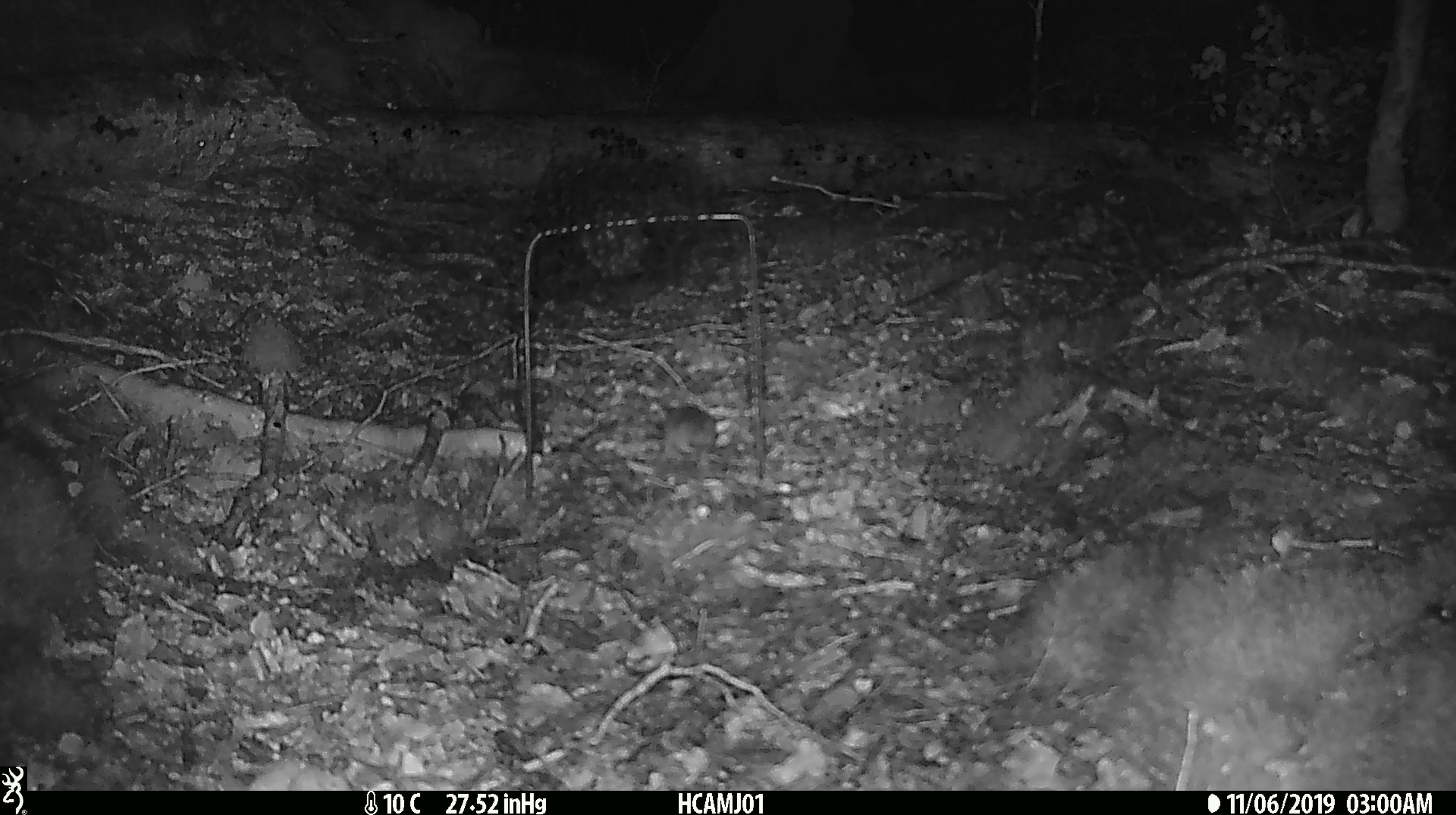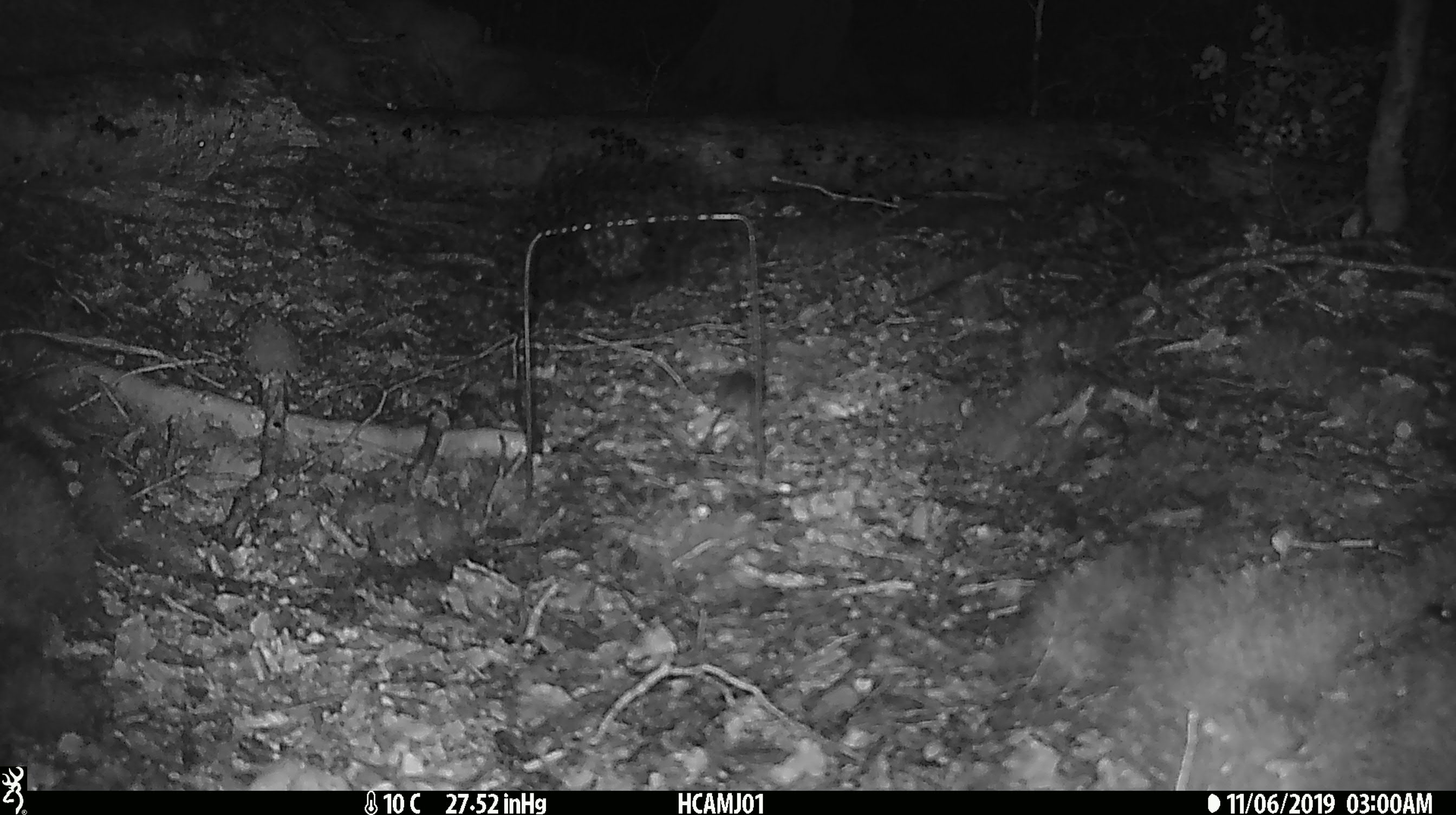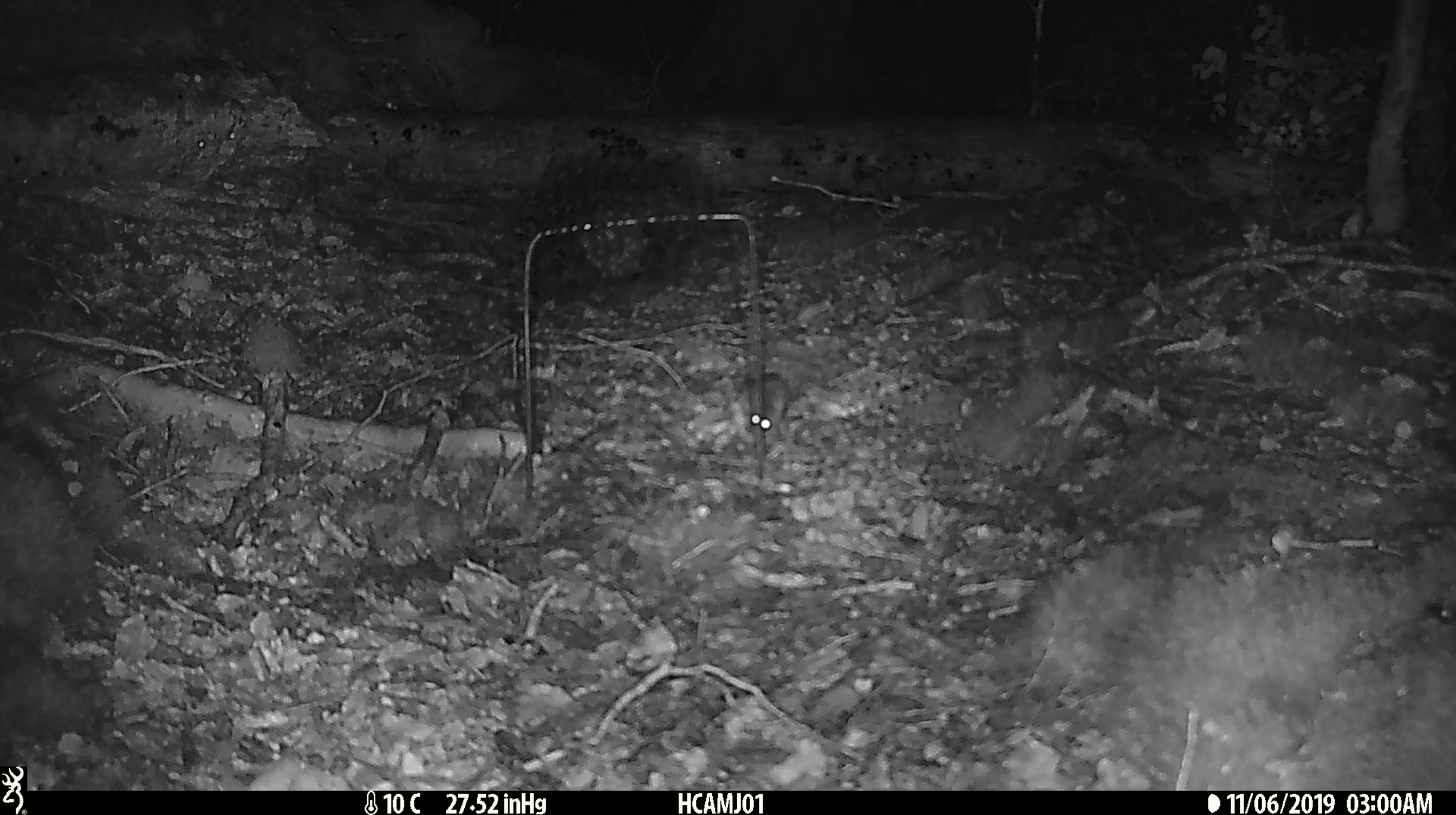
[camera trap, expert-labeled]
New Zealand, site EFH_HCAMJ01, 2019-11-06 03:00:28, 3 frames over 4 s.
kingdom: Animalia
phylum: Chordata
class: Mammalia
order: Rodentia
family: Muridae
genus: Mus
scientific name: Mus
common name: mouse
Mouse (Mus).